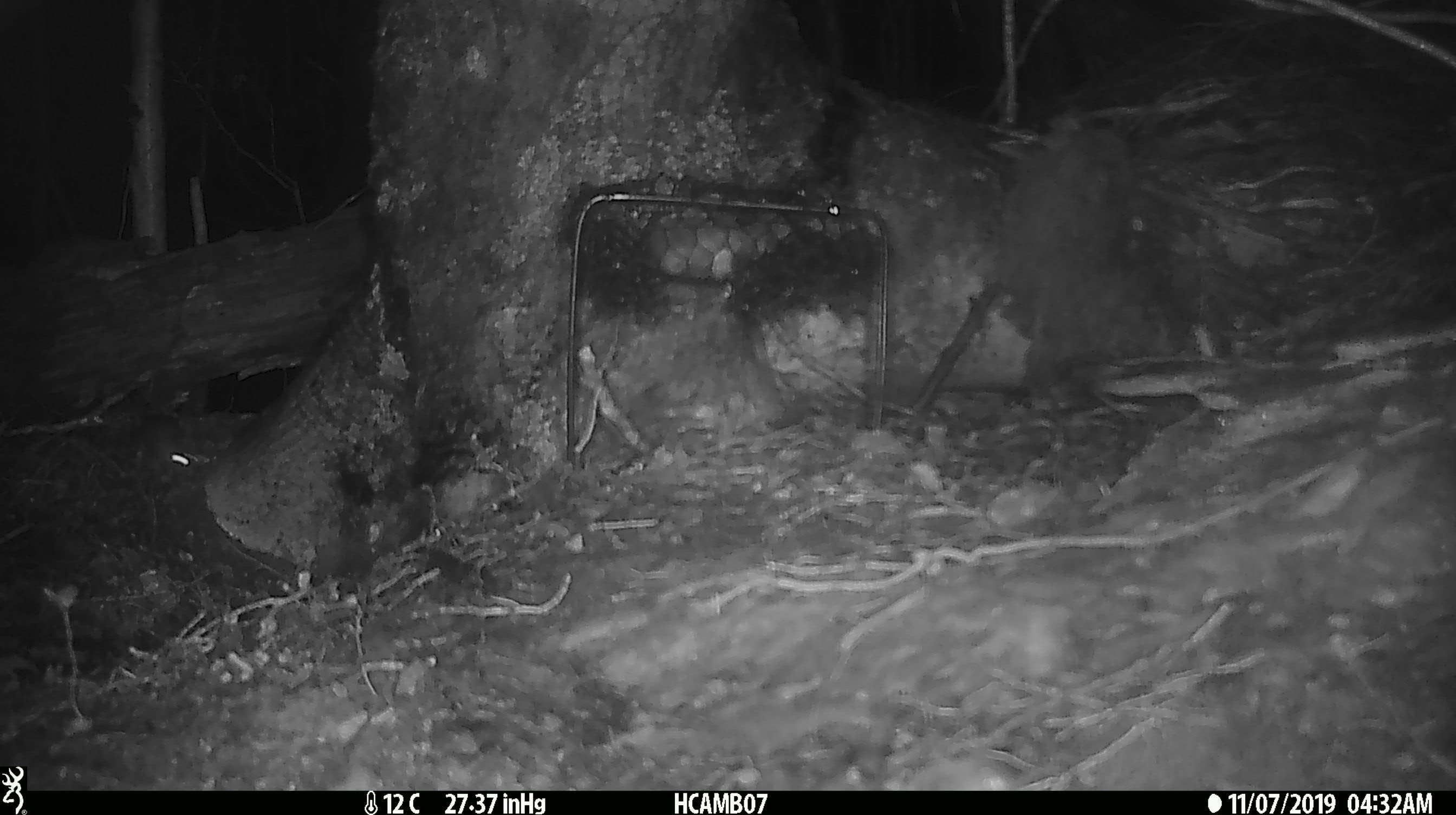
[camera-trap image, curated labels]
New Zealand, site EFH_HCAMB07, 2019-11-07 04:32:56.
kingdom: Animalia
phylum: Chordata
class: Mammalia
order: Rodentia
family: Muridae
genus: Mus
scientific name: Mus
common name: mouse